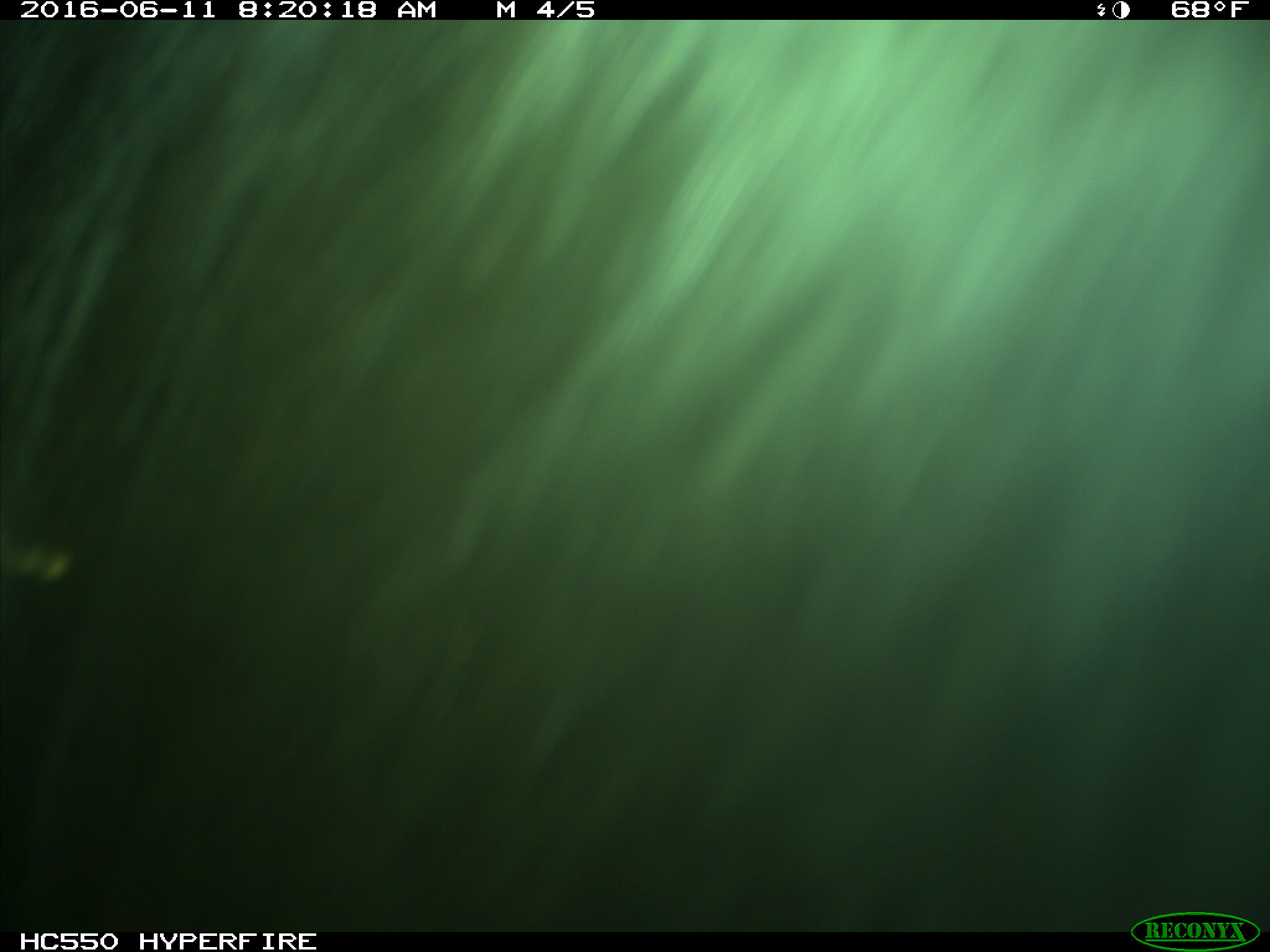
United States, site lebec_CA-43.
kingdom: Animalia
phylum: Chordata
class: Mammalia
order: Artiodactyla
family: Bovidae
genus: Bos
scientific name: Bos taurus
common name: domestic cow